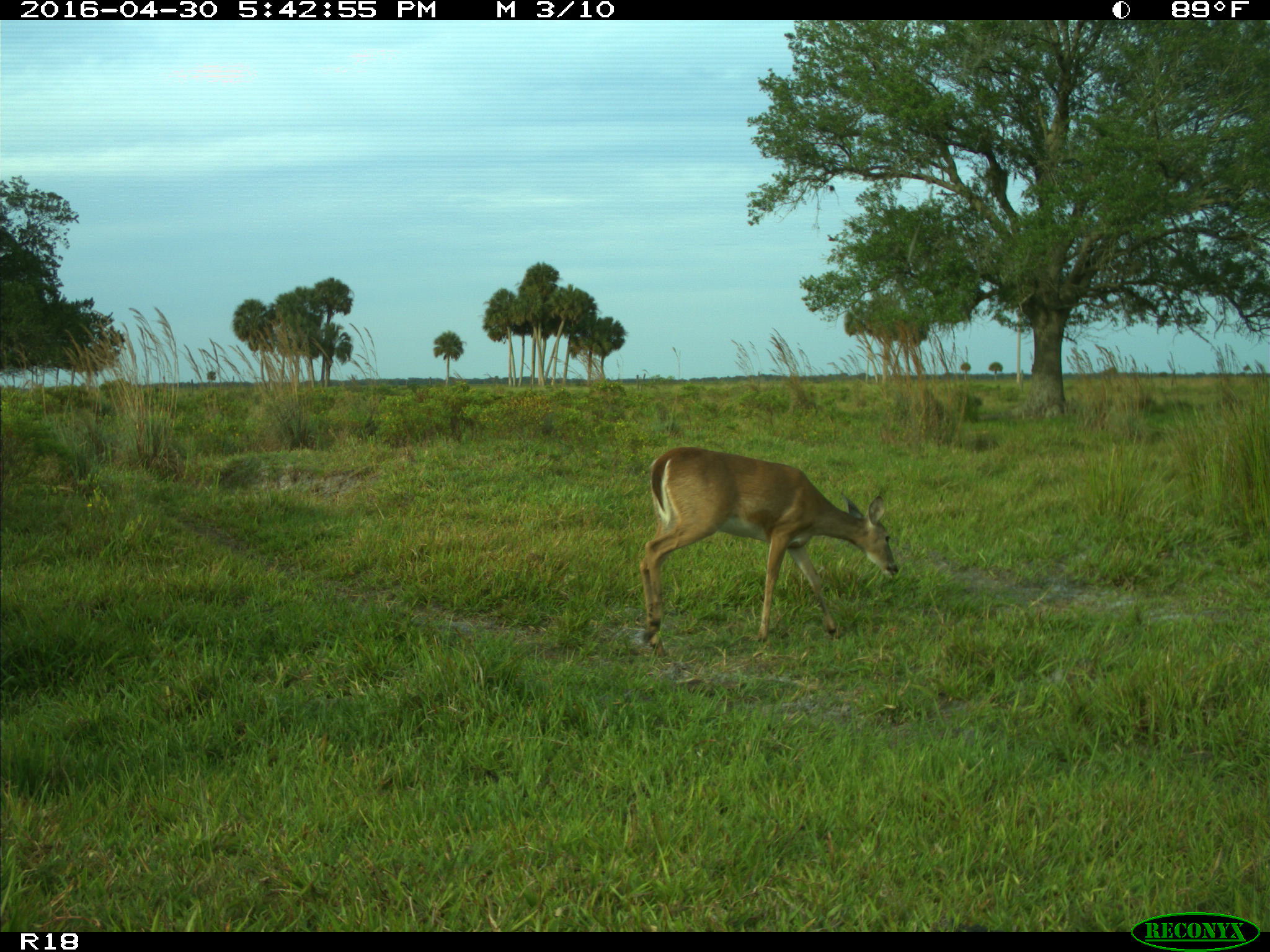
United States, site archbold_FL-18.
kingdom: Animalia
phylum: Chordata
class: Mammalia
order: Artiodactyla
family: Cervidae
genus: Odocoileus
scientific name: Odocoileus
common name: deer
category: unidentified deer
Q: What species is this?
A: Unidentified deer (deer) (Odocoileus).